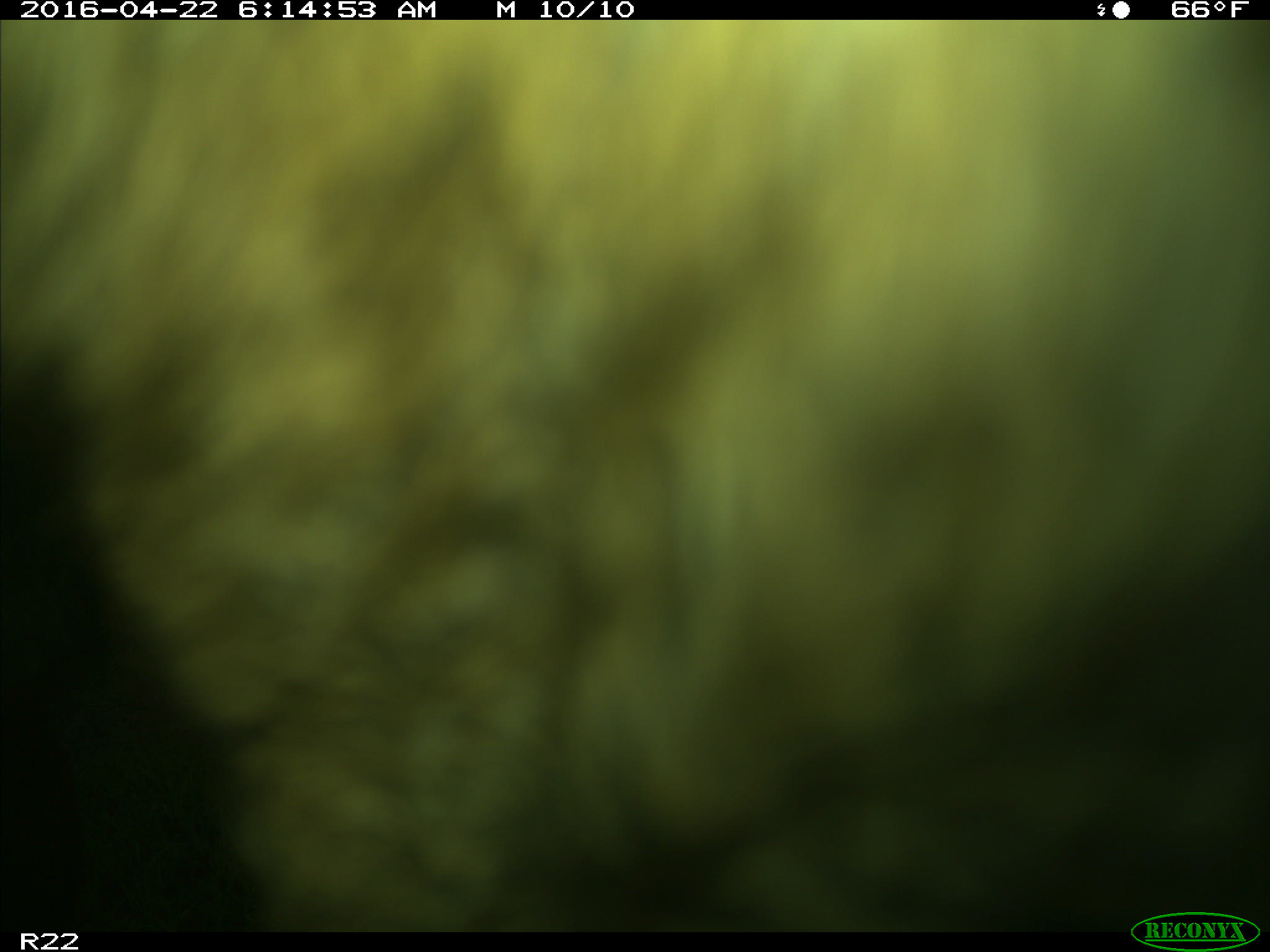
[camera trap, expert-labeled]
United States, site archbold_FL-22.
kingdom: Animalia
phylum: Chordata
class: Mammalia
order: Artiodactyla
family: Bovidae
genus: Bos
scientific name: Bos taurus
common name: domestic cow